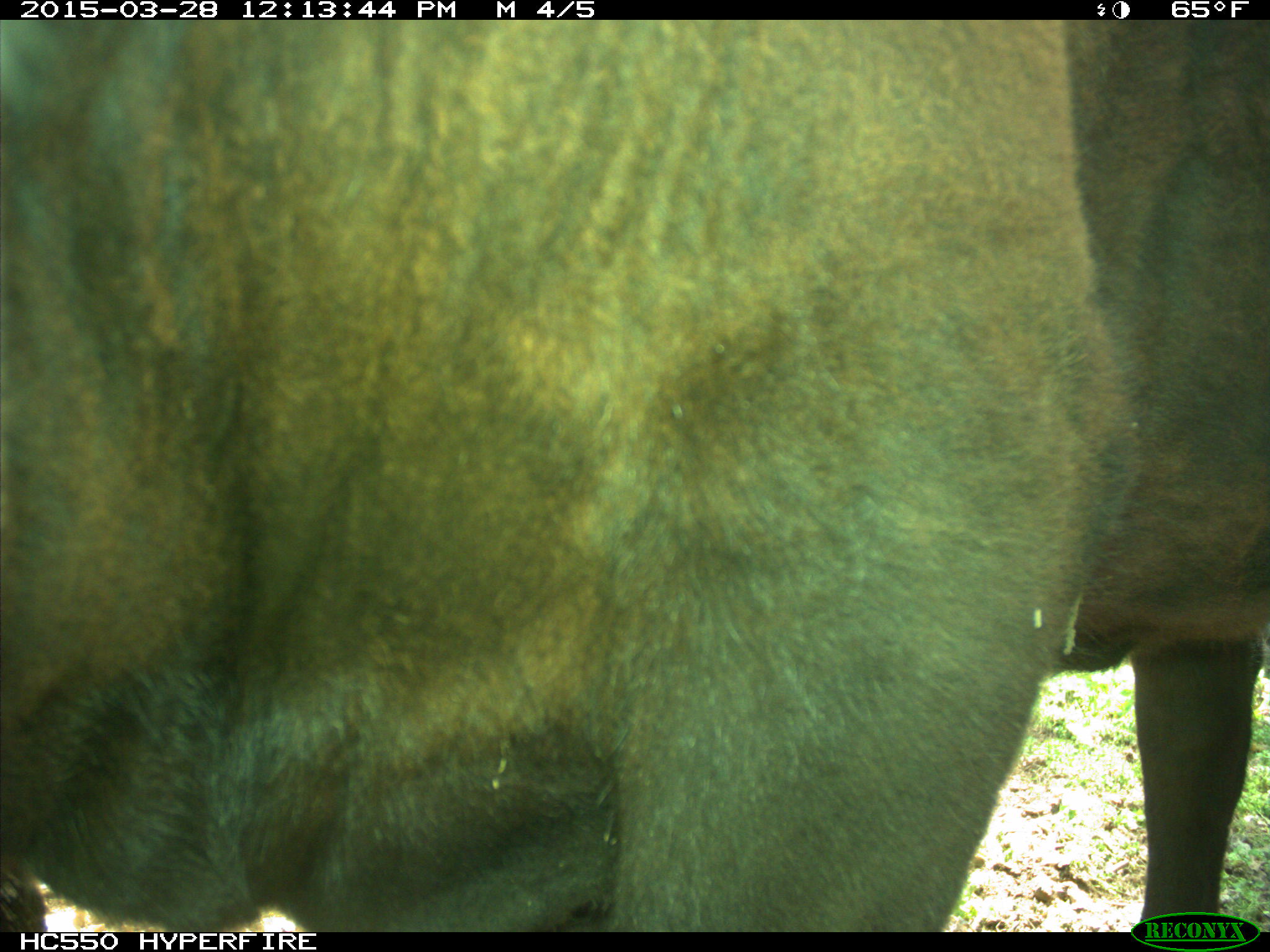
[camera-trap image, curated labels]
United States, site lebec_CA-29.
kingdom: Animalia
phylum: Chordata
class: Mammalia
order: Artiodactyla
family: Bovidae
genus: Bos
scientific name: Bos taurus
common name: domestic cow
Bos taurus (domestic cow).